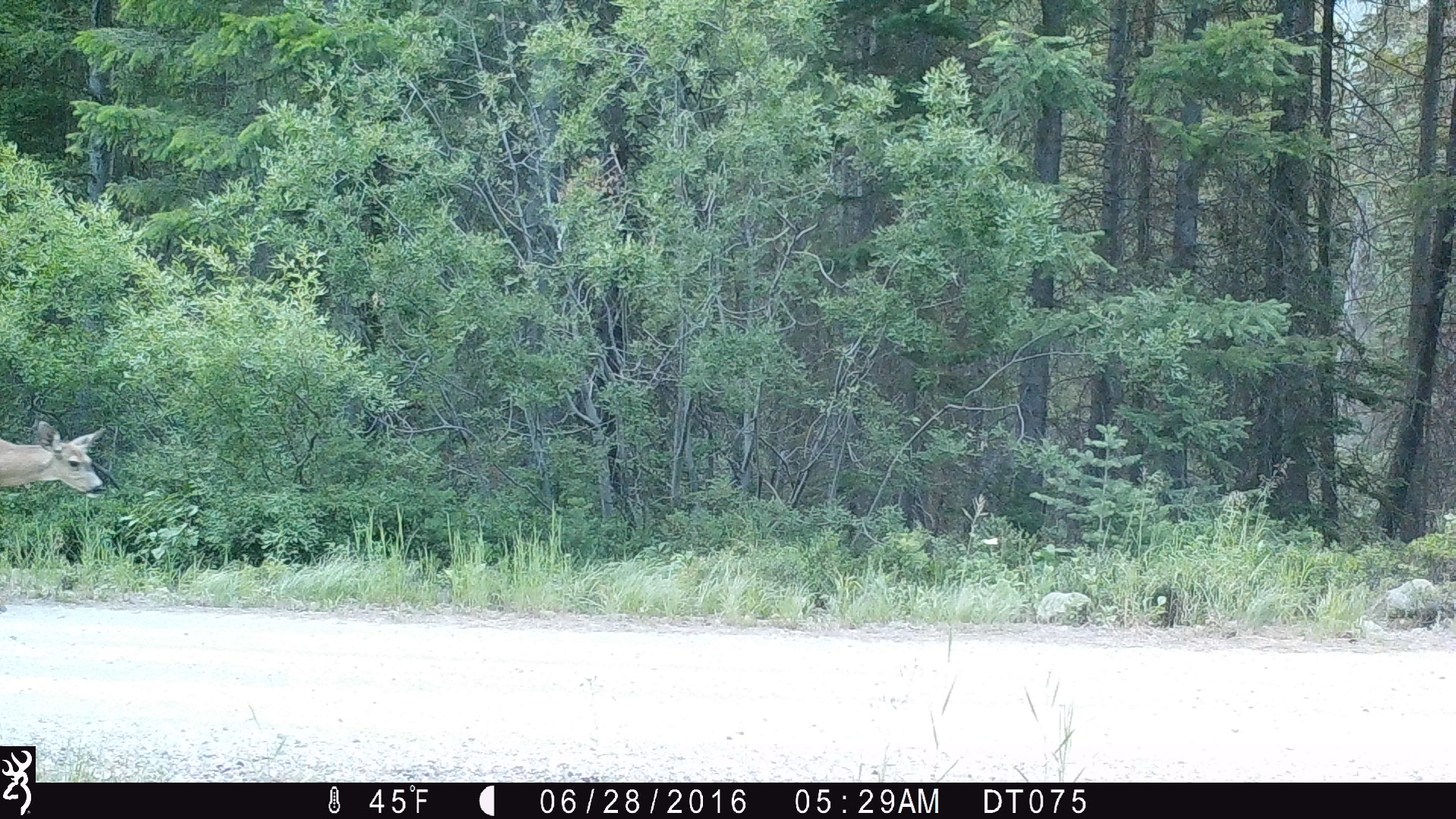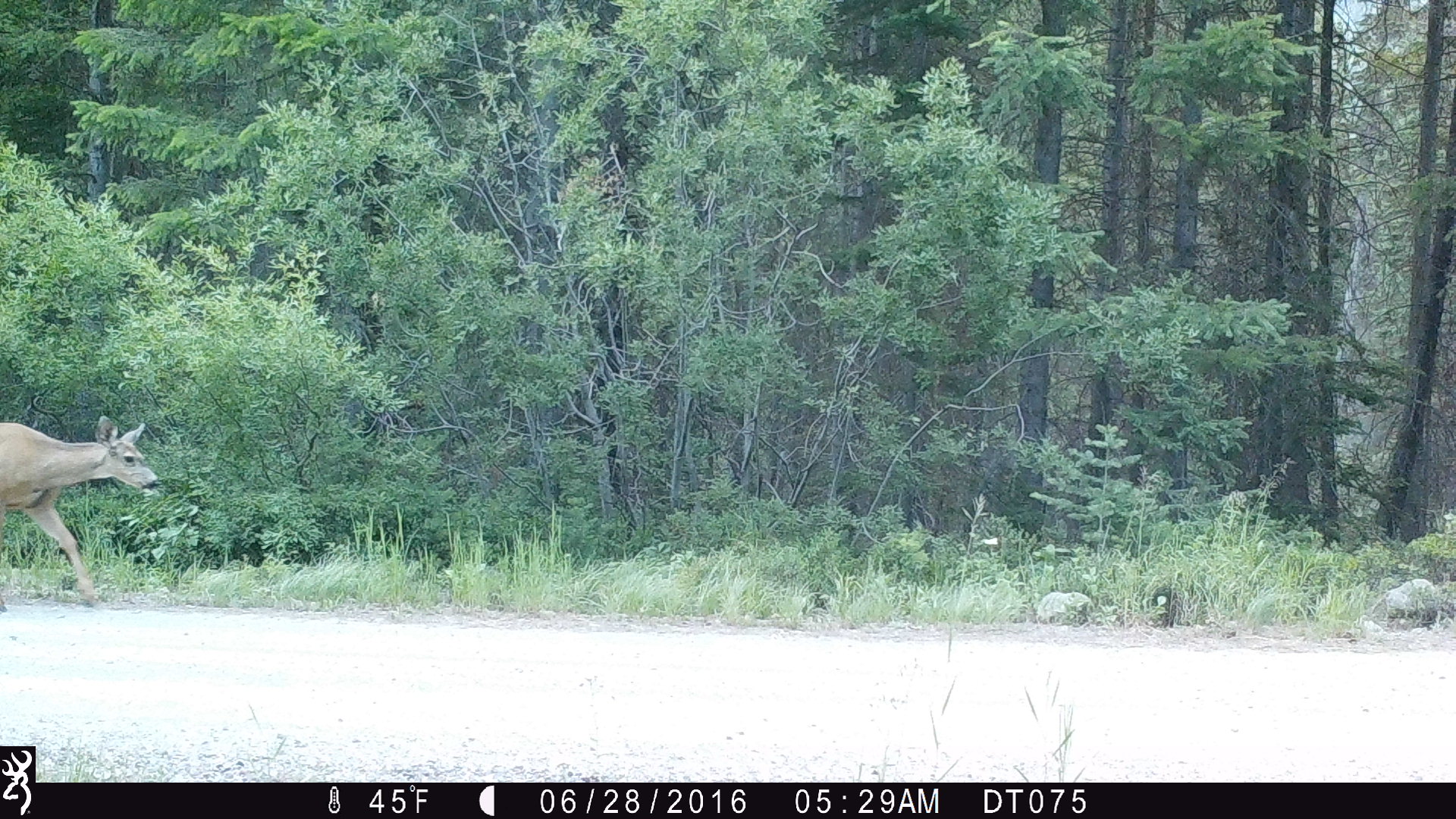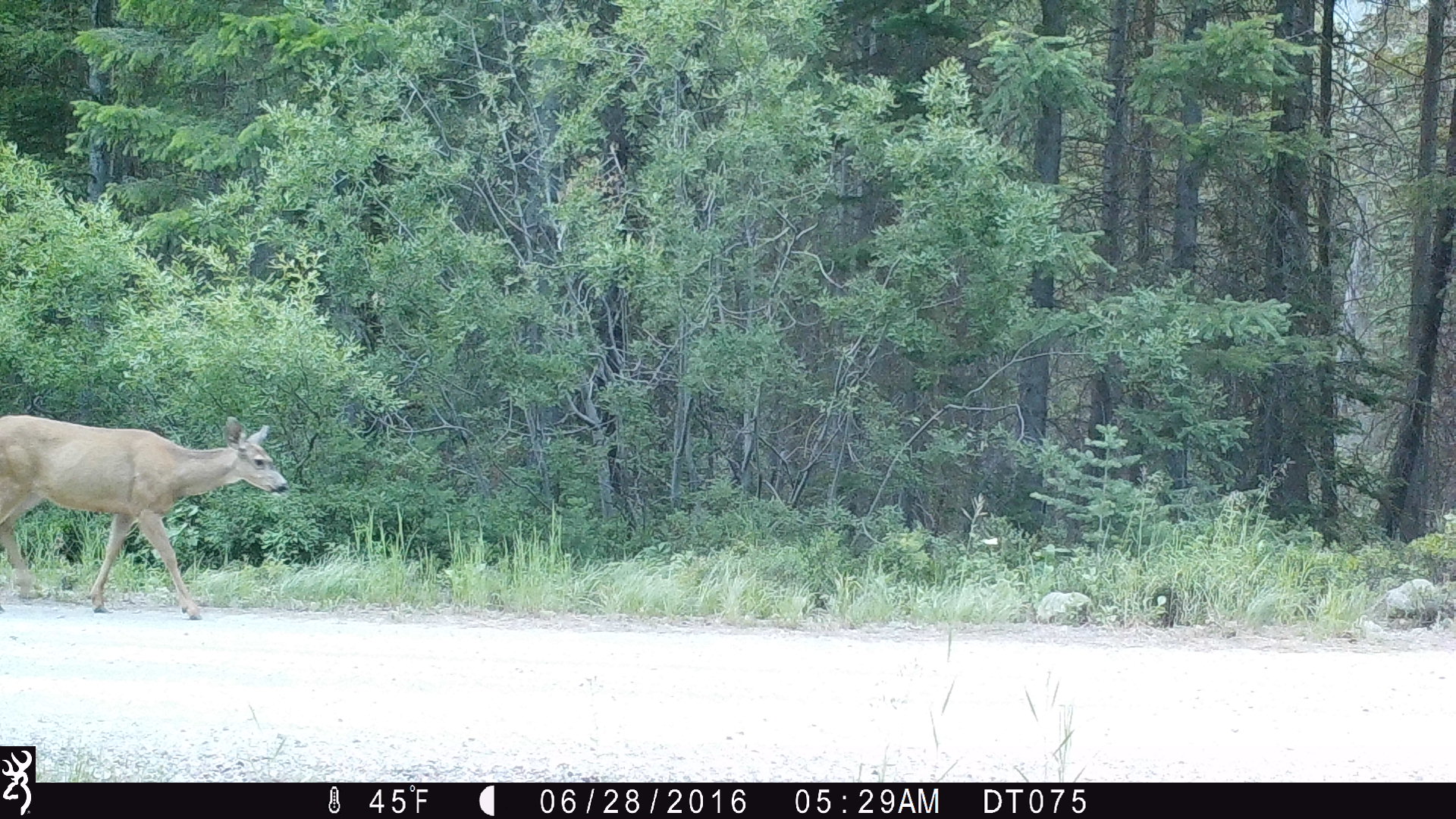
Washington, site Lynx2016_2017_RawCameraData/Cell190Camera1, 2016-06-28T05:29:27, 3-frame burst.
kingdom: Animalia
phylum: Chordata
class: Mammalia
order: Artiodactyla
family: Cervidae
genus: Odocoileus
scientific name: Odocoileus hemionus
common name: mule deer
Odocoileus hemionus (mule deer). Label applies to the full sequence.